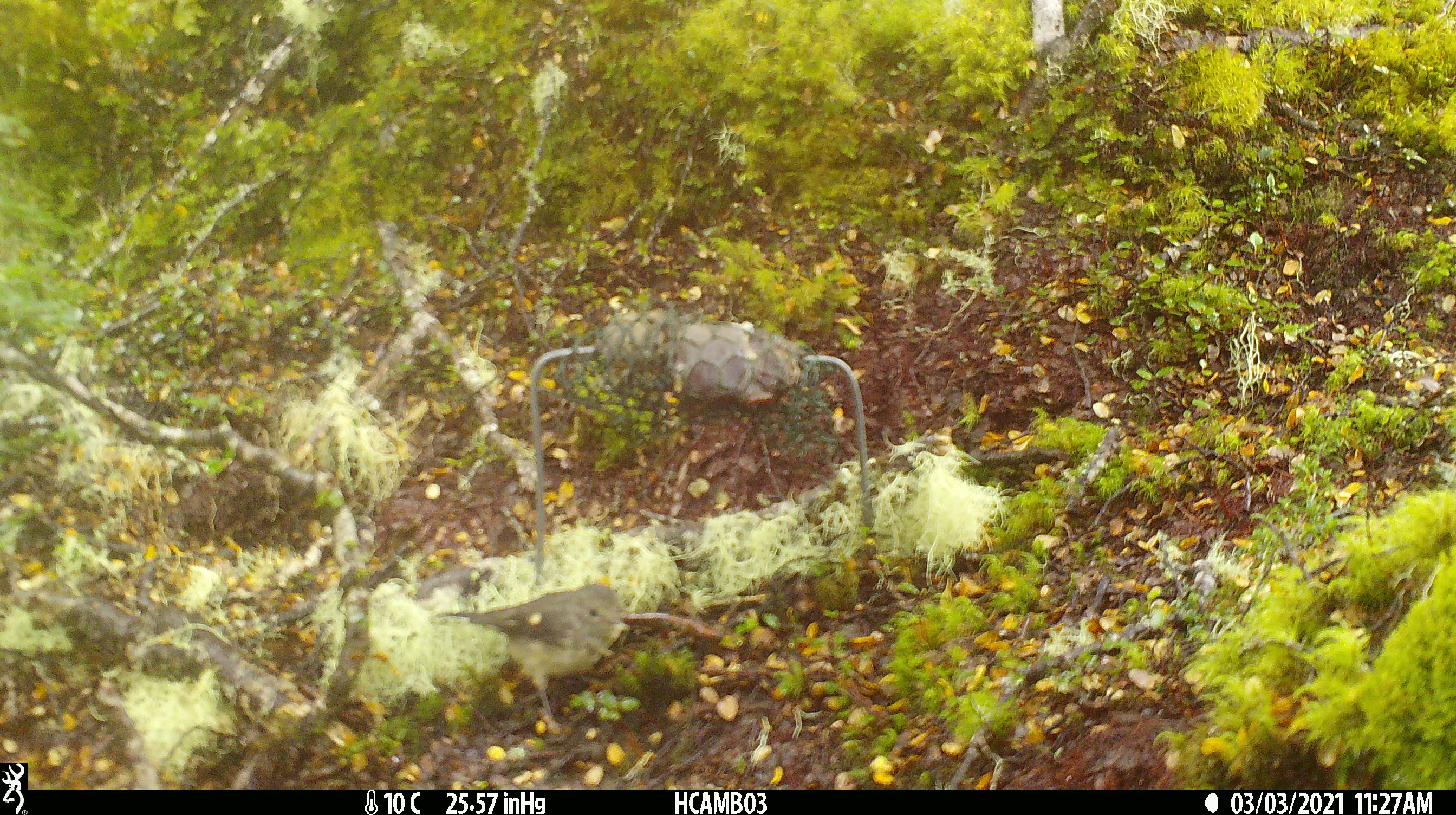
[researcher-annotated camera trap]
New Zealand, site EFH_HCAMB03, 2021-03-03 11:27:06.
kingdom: Animalia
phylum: Chordata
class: Aves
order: Passeriformes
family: Petroicidae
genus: Petroica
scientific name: Petroica macrocephala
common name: tomtit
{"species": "tomtit (Petroica macrocephala)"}